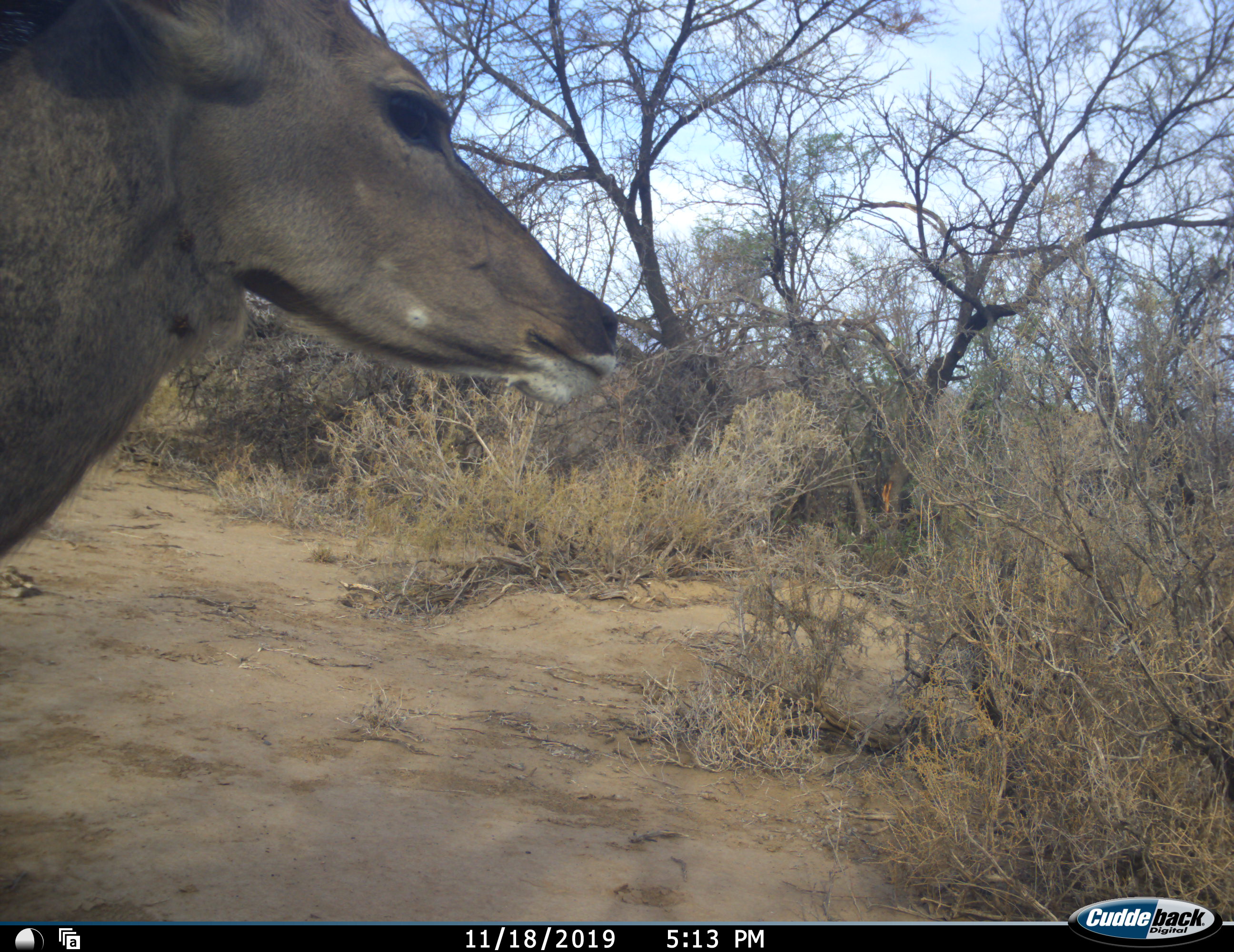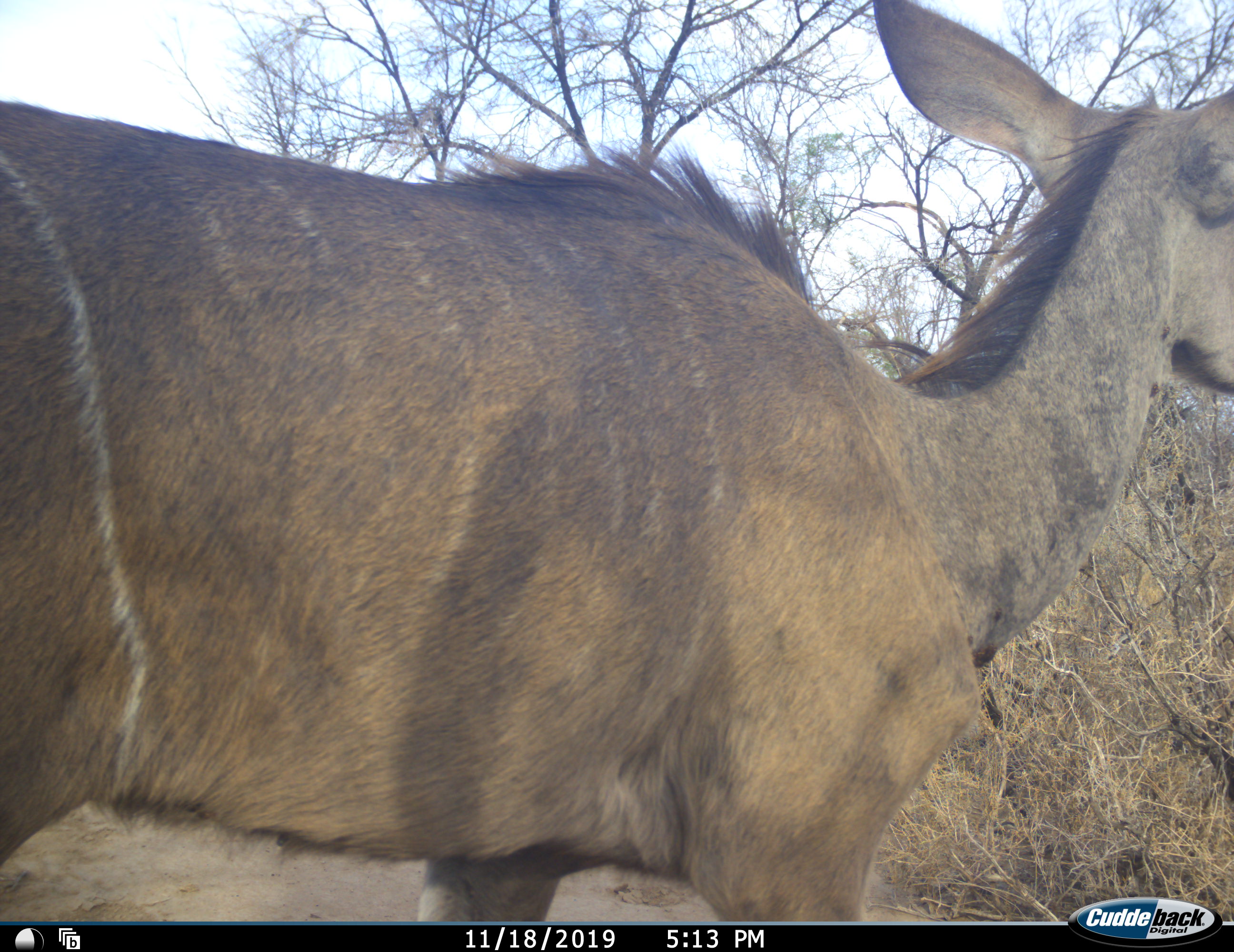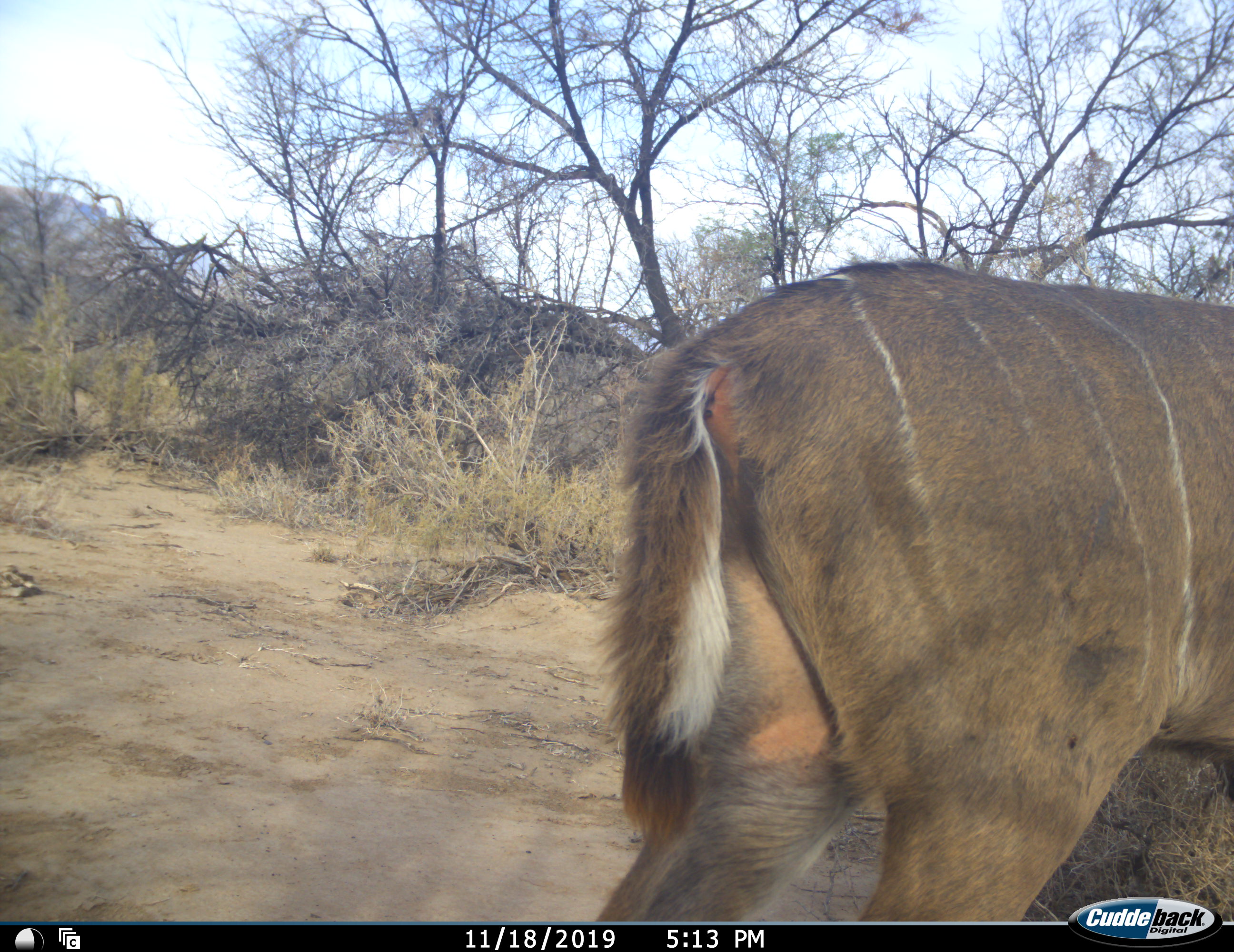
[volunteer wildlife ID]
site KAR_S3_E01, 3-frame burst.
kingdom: Animalia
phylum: Chordata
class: Mammalia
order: Artiodactyla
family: Bovidae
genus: Tragelaphus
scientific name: Tragelaphus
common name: kudu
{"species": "kudu (Tragelaphus)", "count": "1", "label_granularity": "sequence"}